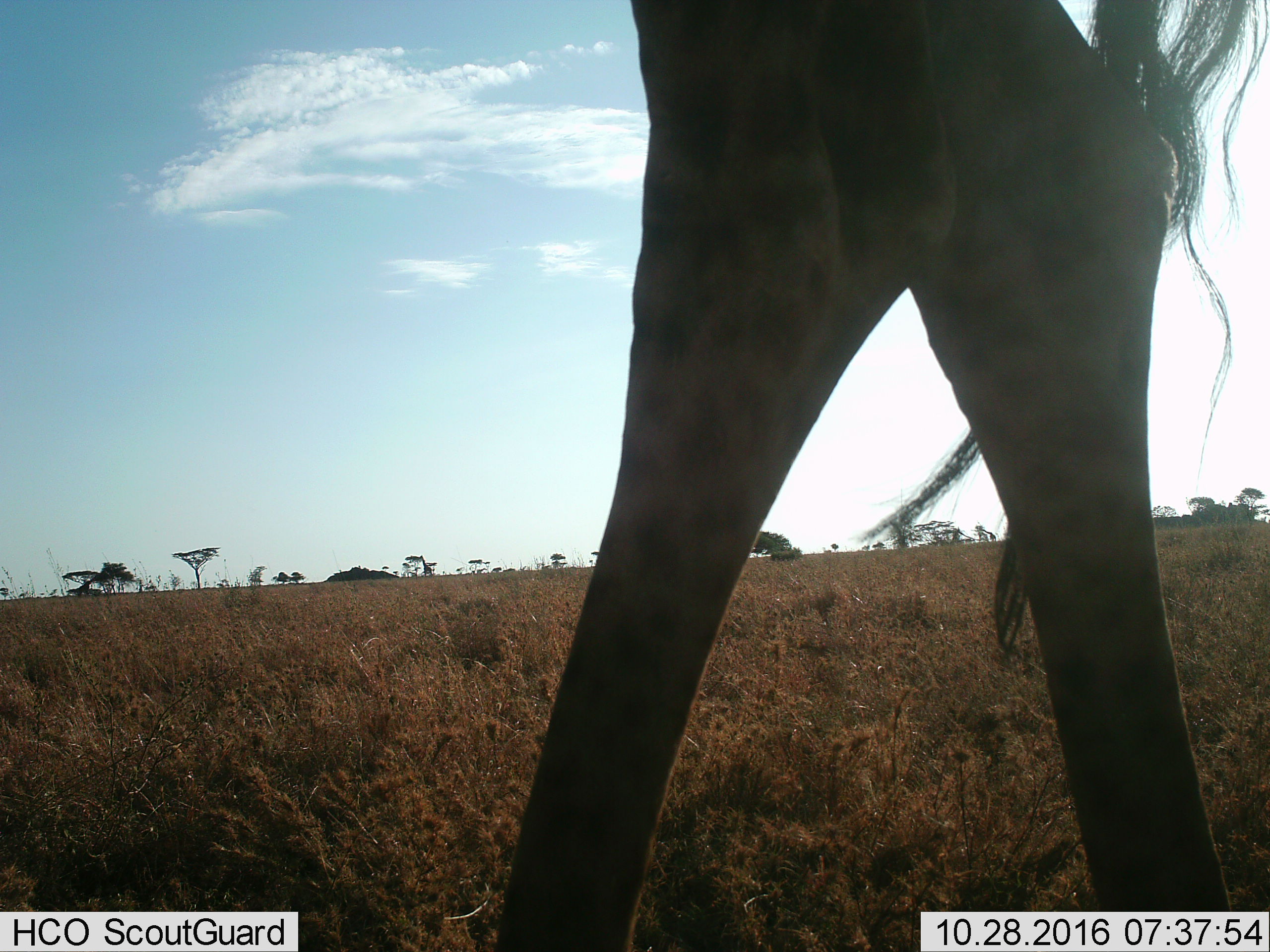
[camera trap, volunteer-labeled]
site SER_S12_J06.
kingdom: Animalia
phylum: Chordata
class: Mammalia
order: Artiodactyla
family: Giraffidae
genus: Giraffa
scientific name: Giraffa camelopardalis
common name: giraffe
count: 1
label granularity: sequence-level